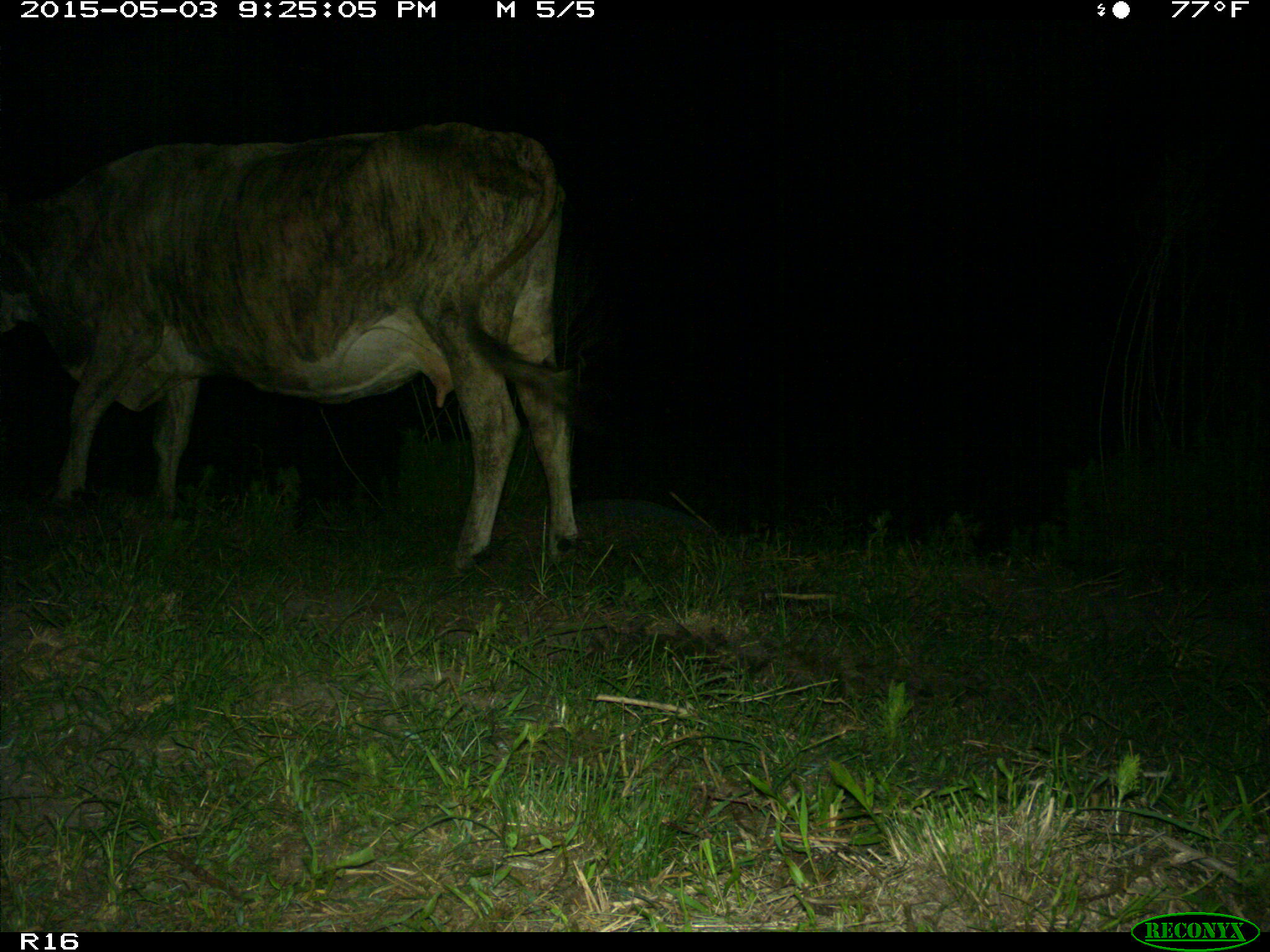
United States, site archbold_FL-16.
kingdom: Animalia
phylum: Chordata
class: Mammalia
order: Artiodactyla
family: Bovidae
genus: Bos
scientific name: Bos taurus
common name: domestic cow